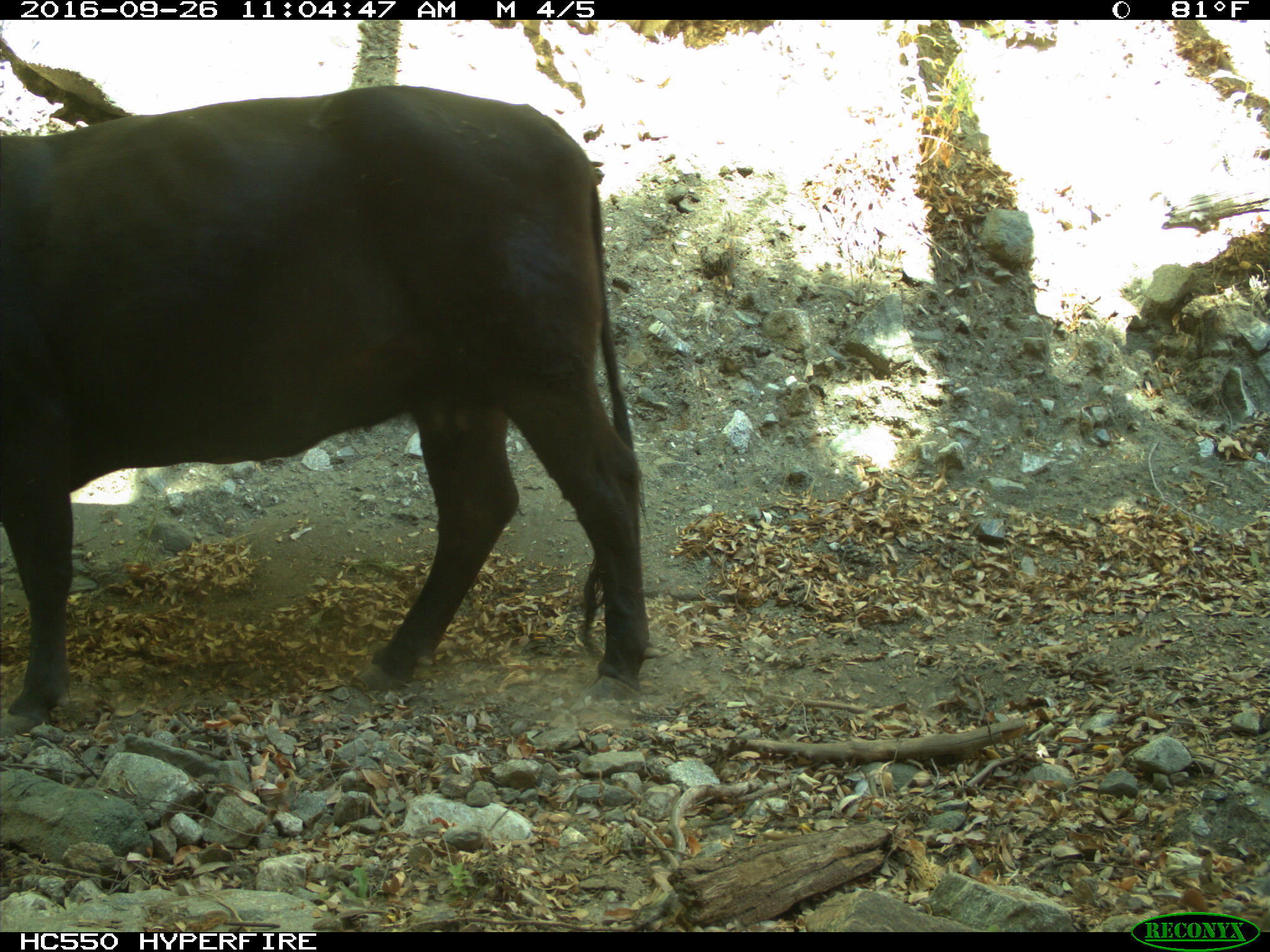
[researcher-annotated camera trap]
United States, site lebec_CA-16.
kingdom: Animalia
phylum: Chordata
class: Mammalia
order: Artiodactyla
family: Bovidae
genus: Bos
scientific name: Bos taurus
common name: domestic cow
Bos taurus (domestic cow).